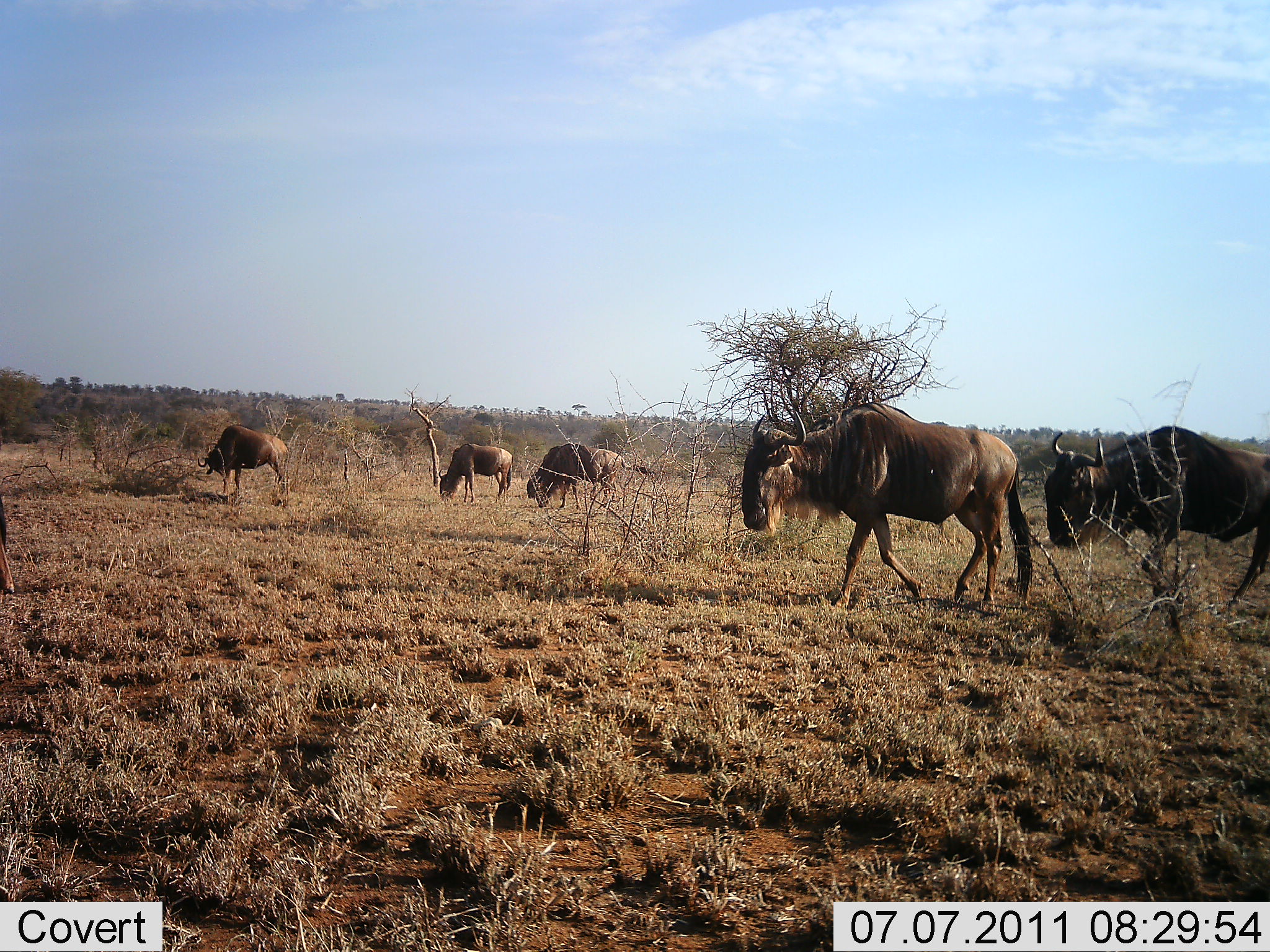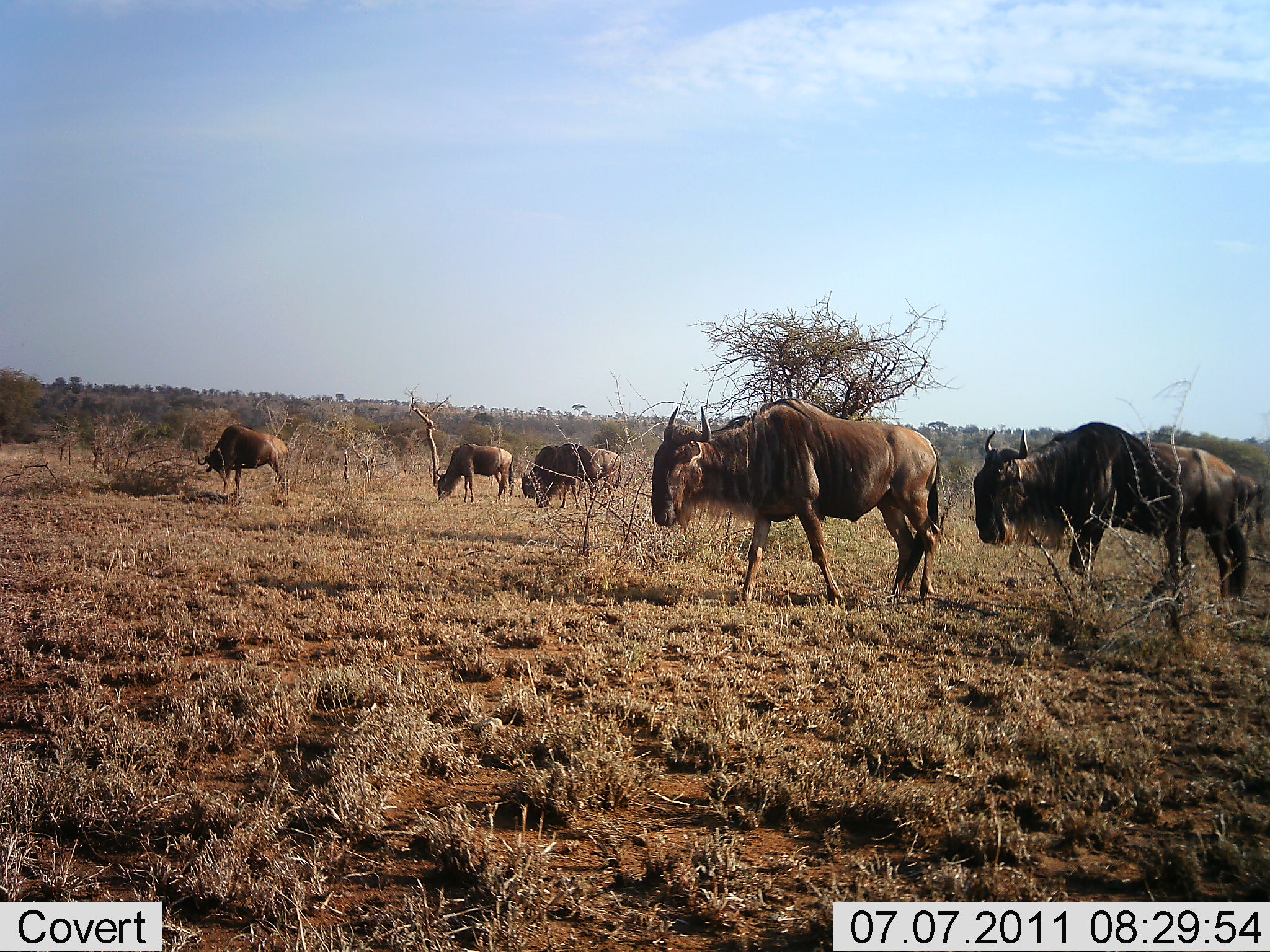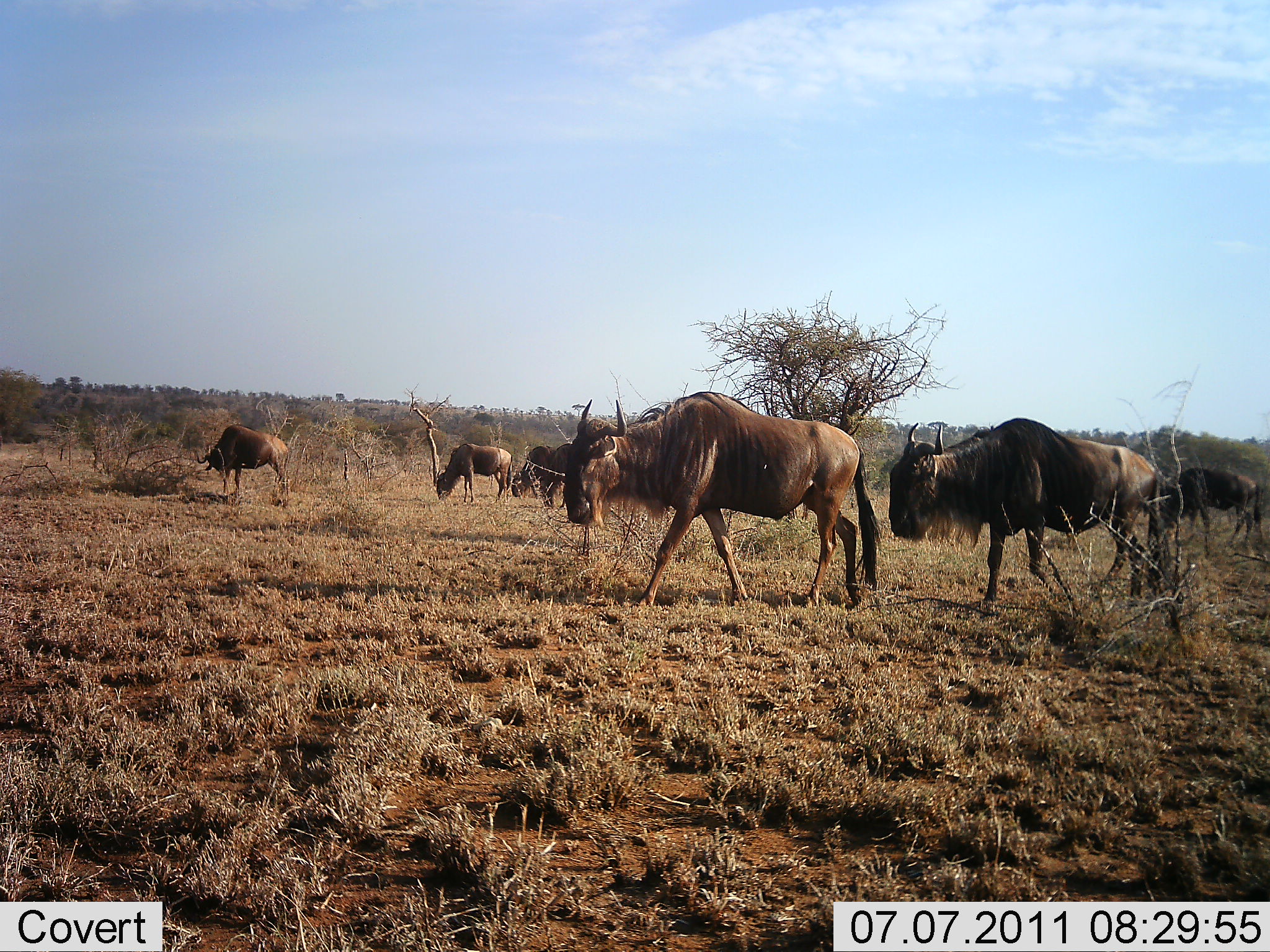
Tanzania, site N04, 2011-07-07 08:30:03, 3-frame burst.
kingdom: Animalia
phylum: Chordata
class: Mammalia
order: Artiodactyla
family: Bovidae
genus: Connochaetes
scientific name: Connochaetes taurinus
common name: blue wildebeest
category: wildebeest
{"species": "wildebeest (blue wildebeest) (Connochaetes taurinus)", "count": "6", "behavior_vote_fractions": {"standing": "47%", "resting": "0%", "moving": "88%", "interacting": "0%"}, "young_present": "0%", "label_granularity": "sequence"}